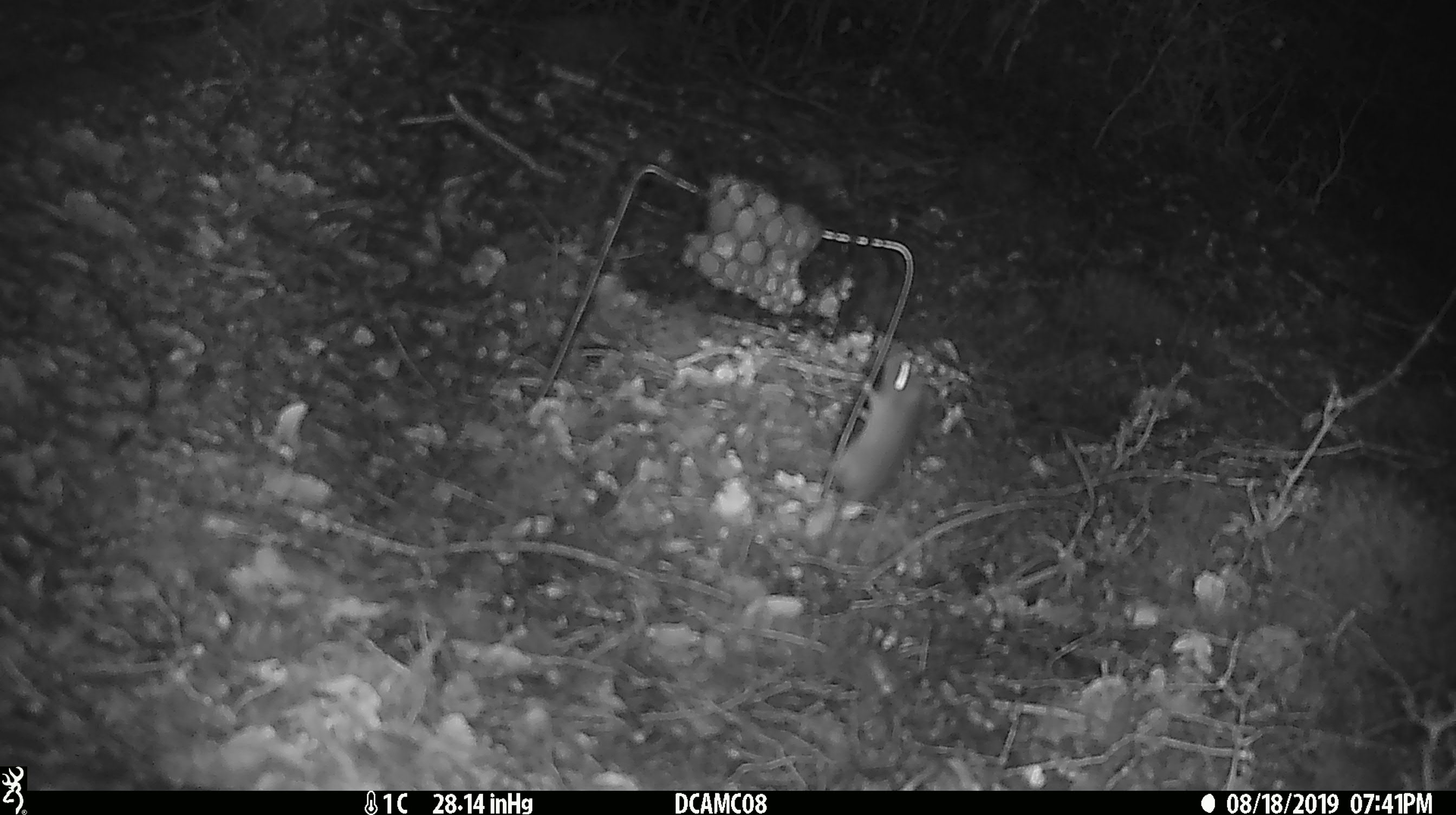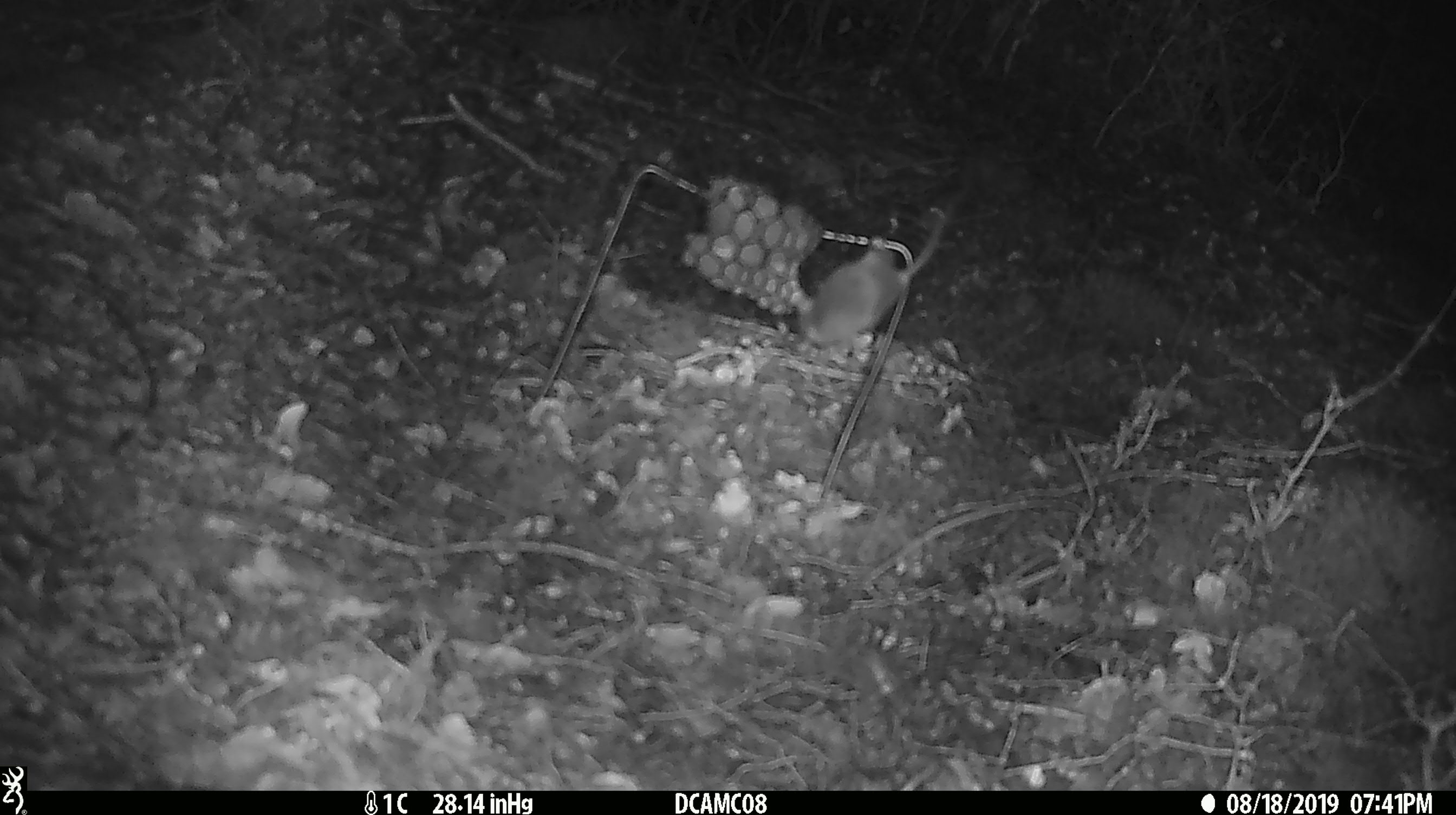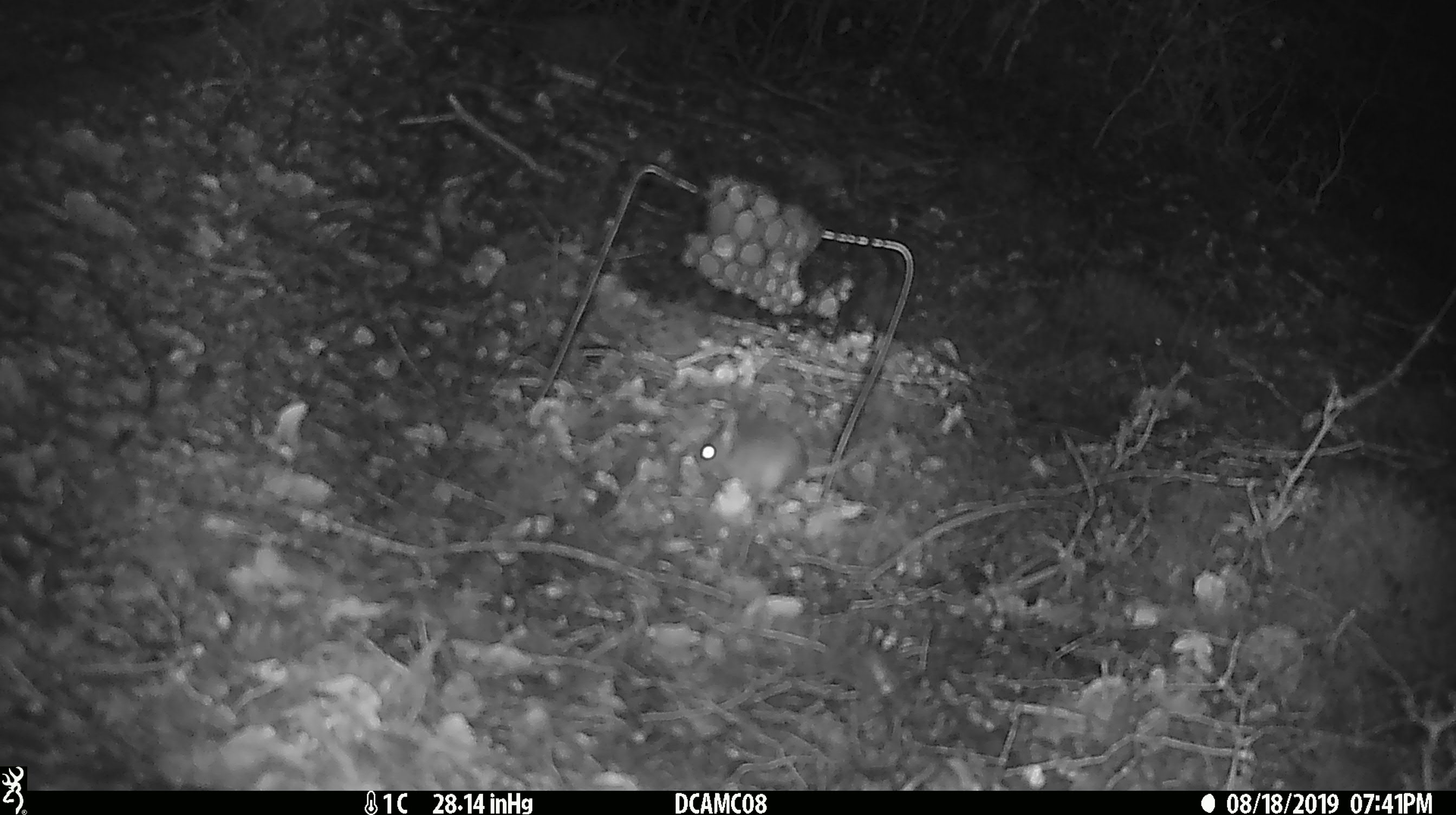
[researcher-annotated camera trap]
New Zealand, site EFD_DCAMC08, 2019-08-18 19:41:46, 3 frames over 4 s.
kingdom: Animalia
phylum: Chordata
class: Mammalia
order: Rodentia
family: Muridae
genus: Mus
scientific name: Mus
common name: mouse